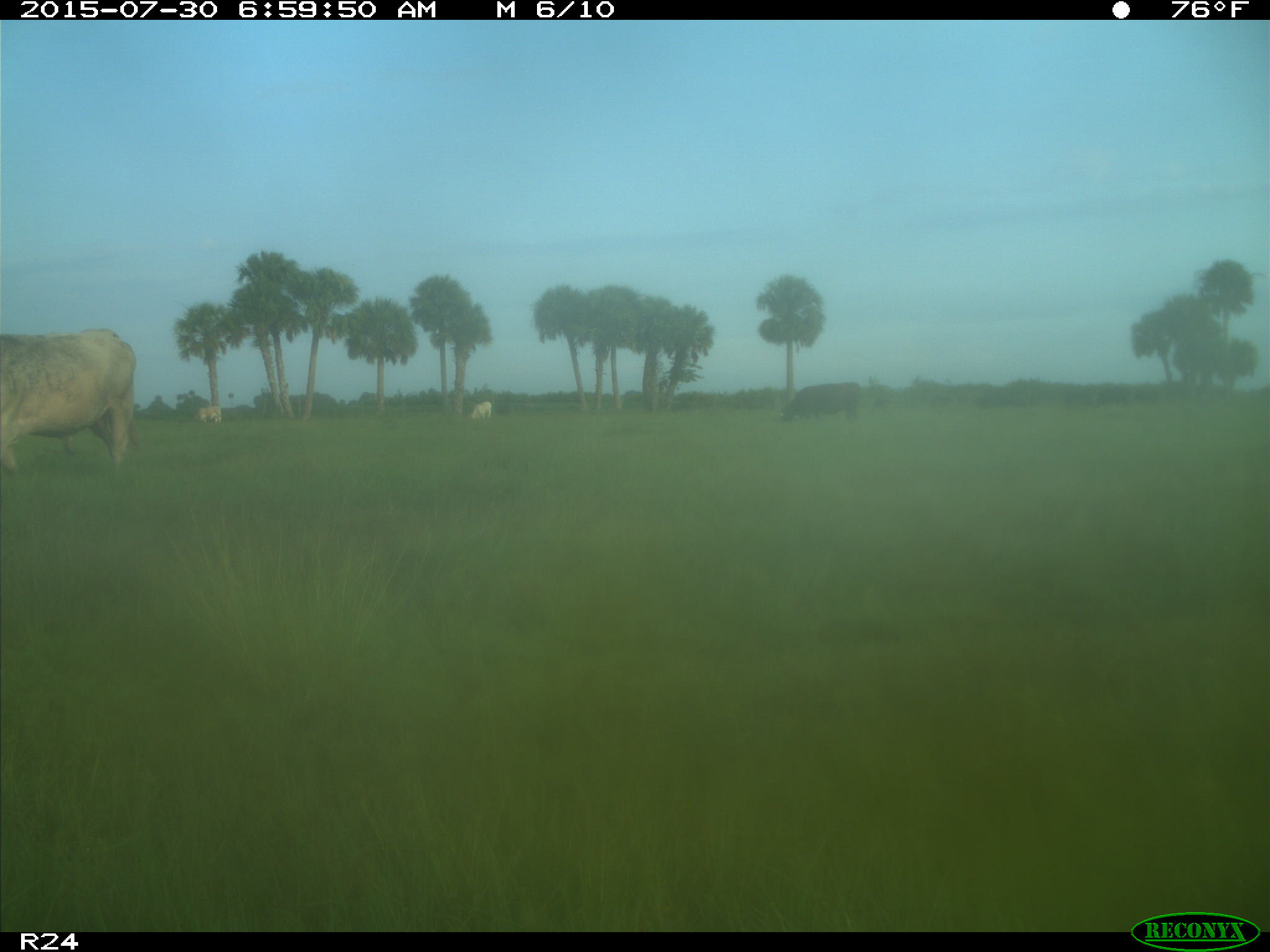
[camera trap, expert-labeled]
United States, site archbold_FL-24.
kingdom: Animalia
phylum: Chordata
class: Mammalia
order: Artiodactyla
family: Bovidae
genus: Bos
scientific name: Bos taurus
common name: domestic cow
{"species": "Bos taurus (domestic cow)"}